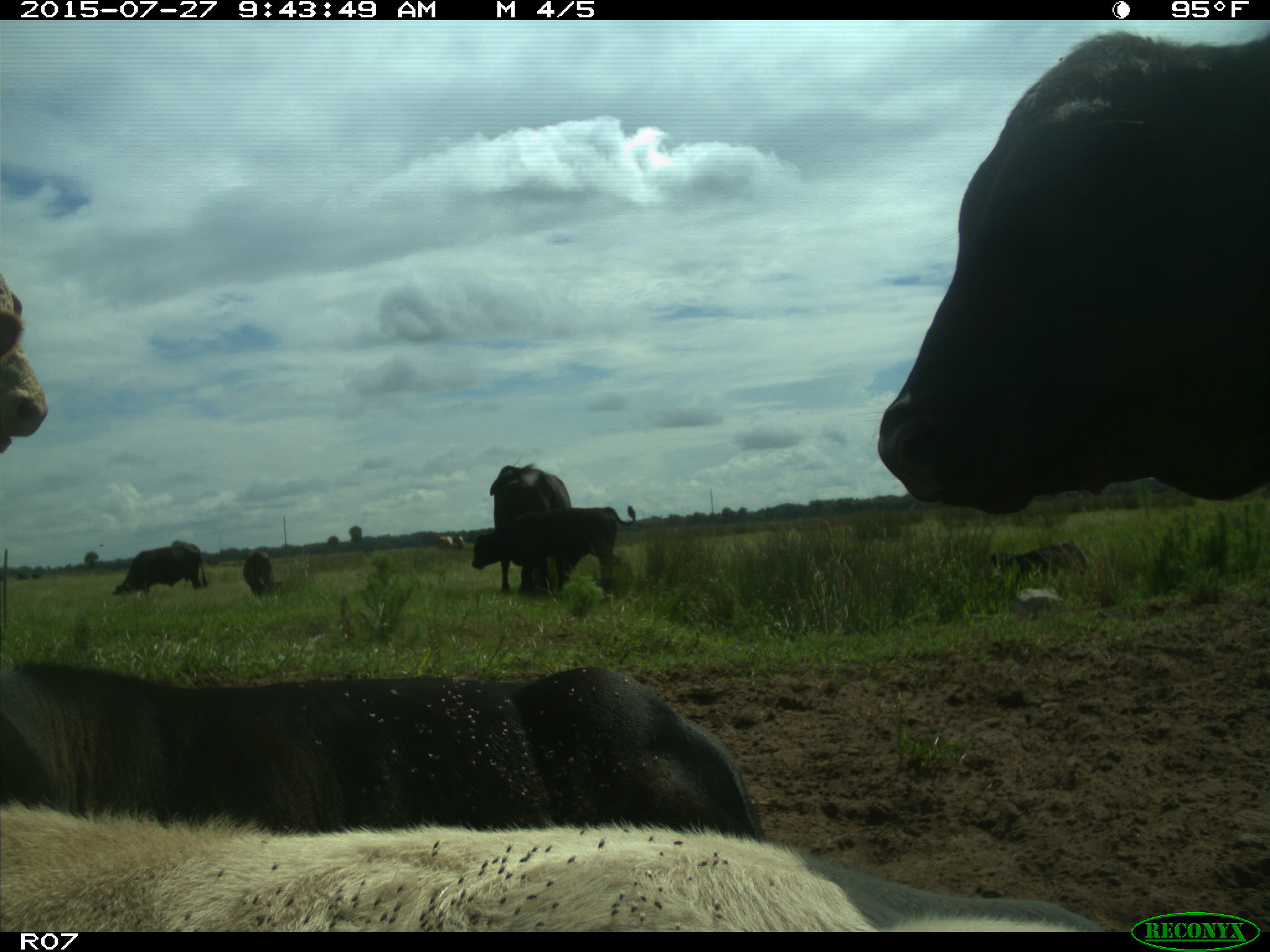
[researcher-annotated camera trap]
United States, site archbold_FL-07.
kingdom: Animalia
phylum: Chordata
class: Mammalia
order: Artiodactyla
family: Bovidae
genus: Bos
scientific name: Bos taurus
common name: domestic cow